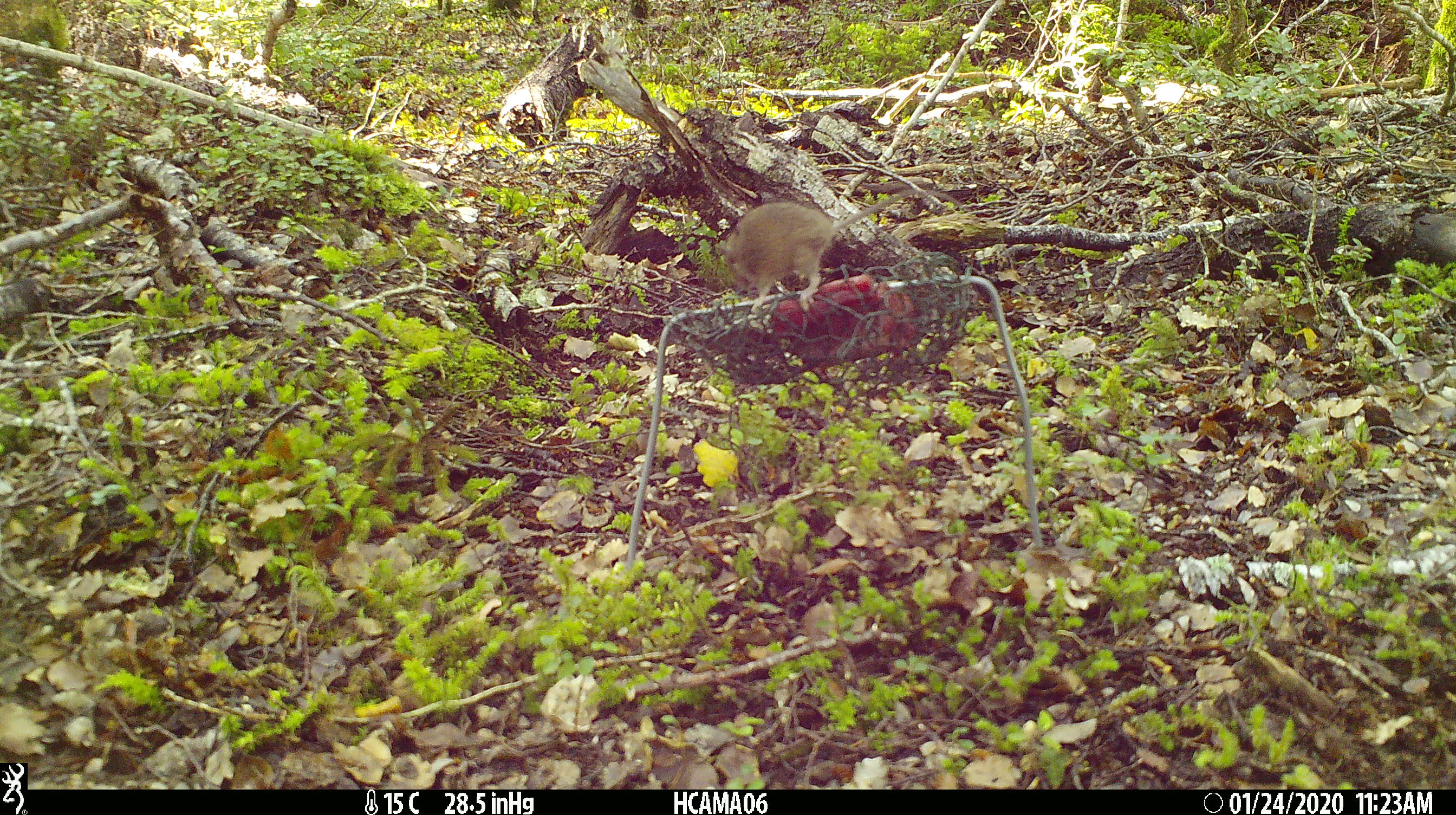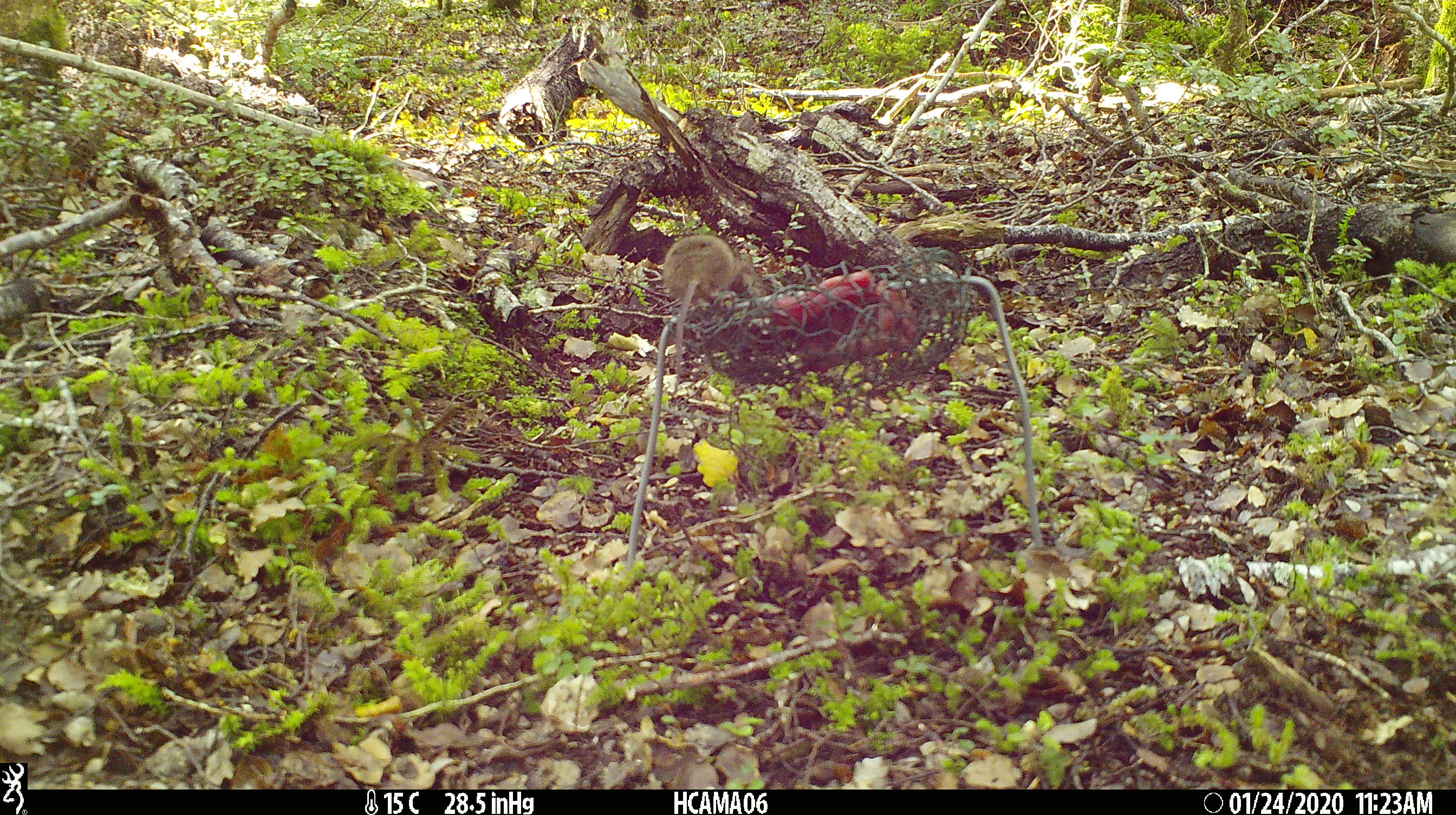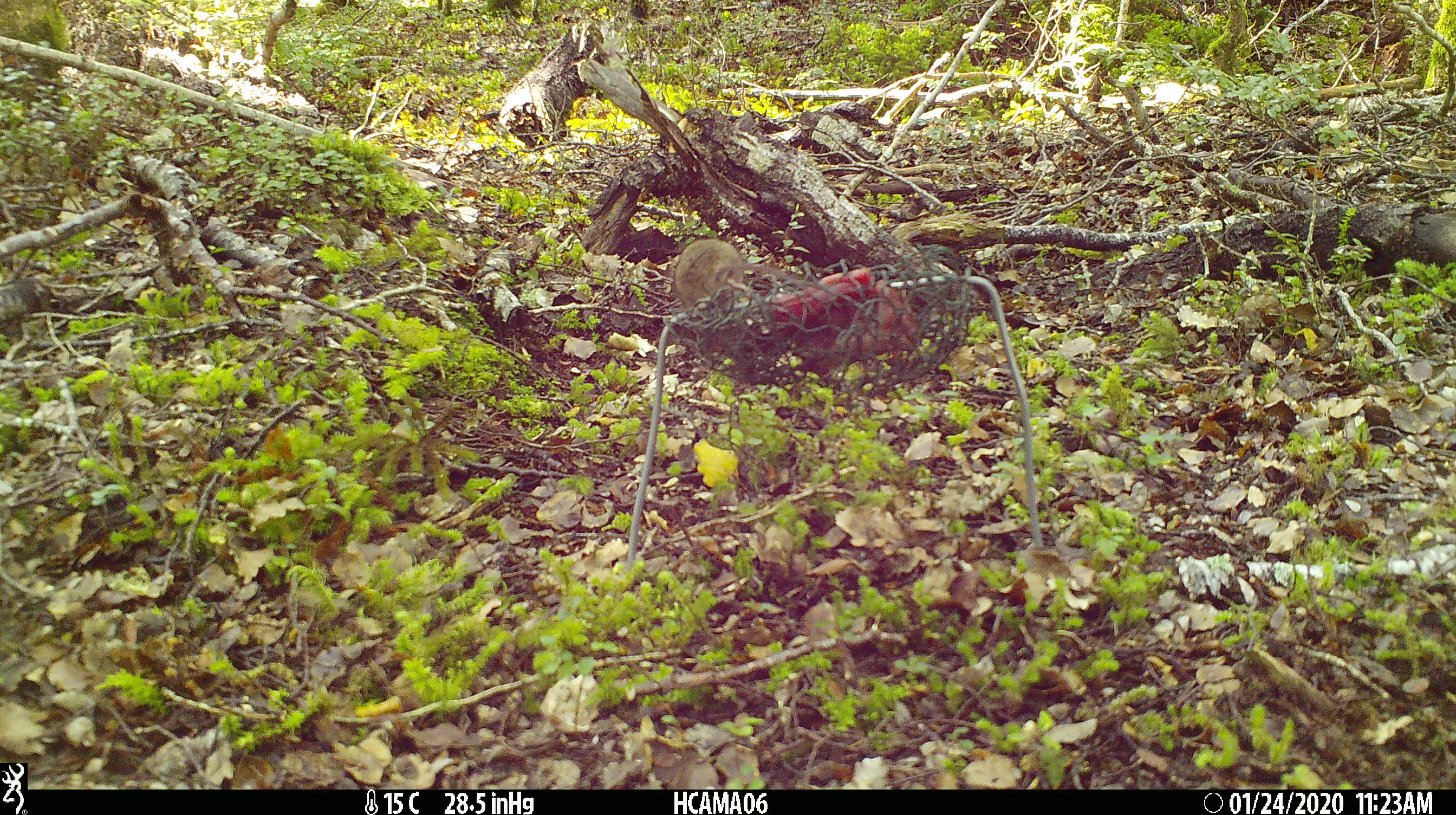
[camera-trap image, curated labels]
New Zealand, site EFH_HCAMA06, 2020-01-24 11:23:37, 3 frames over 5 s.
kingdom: Animalia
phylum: Chordata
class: Mammalia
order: Rodentia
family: Muridae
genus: Mus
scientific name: Mus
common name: mouse